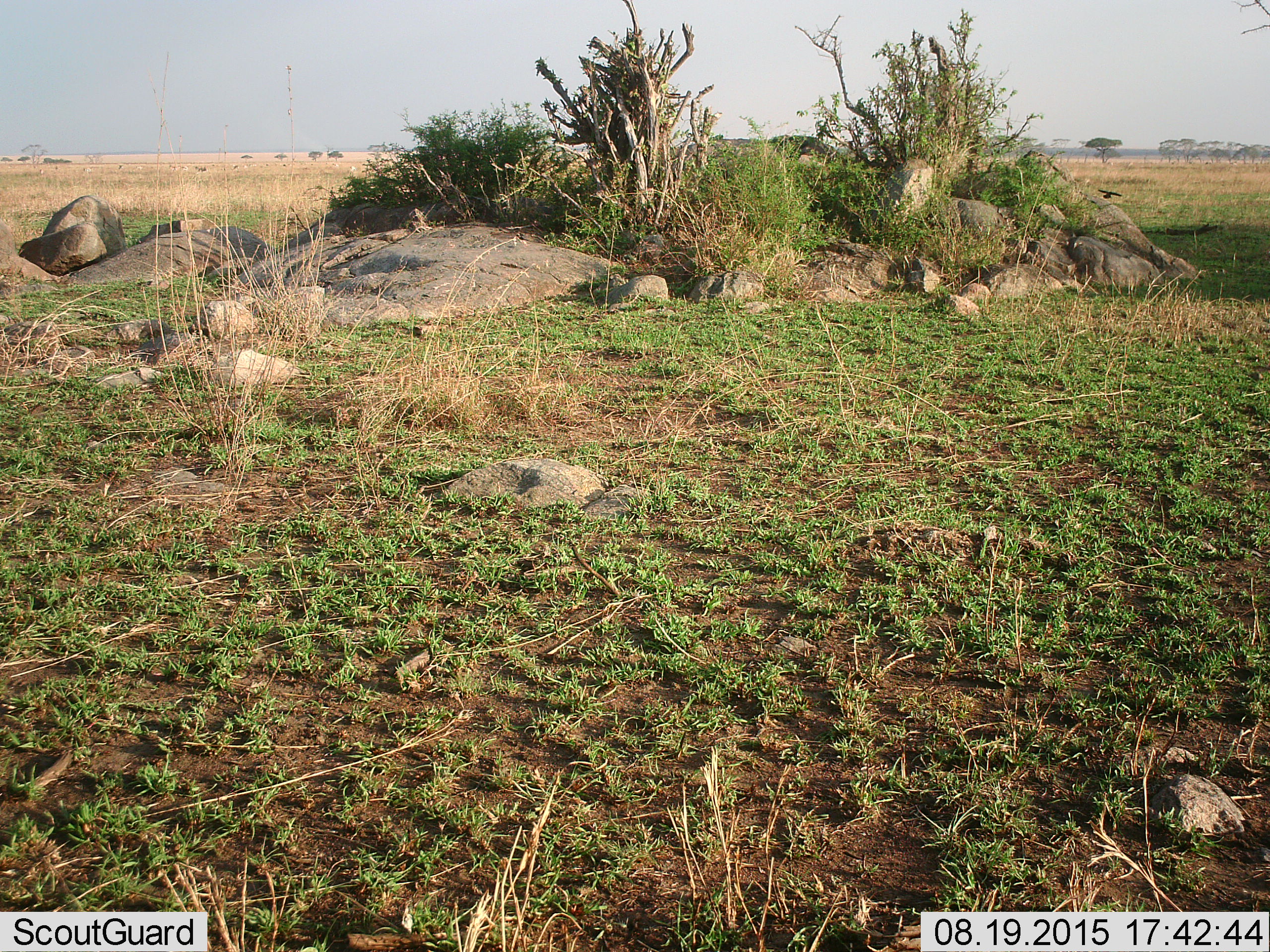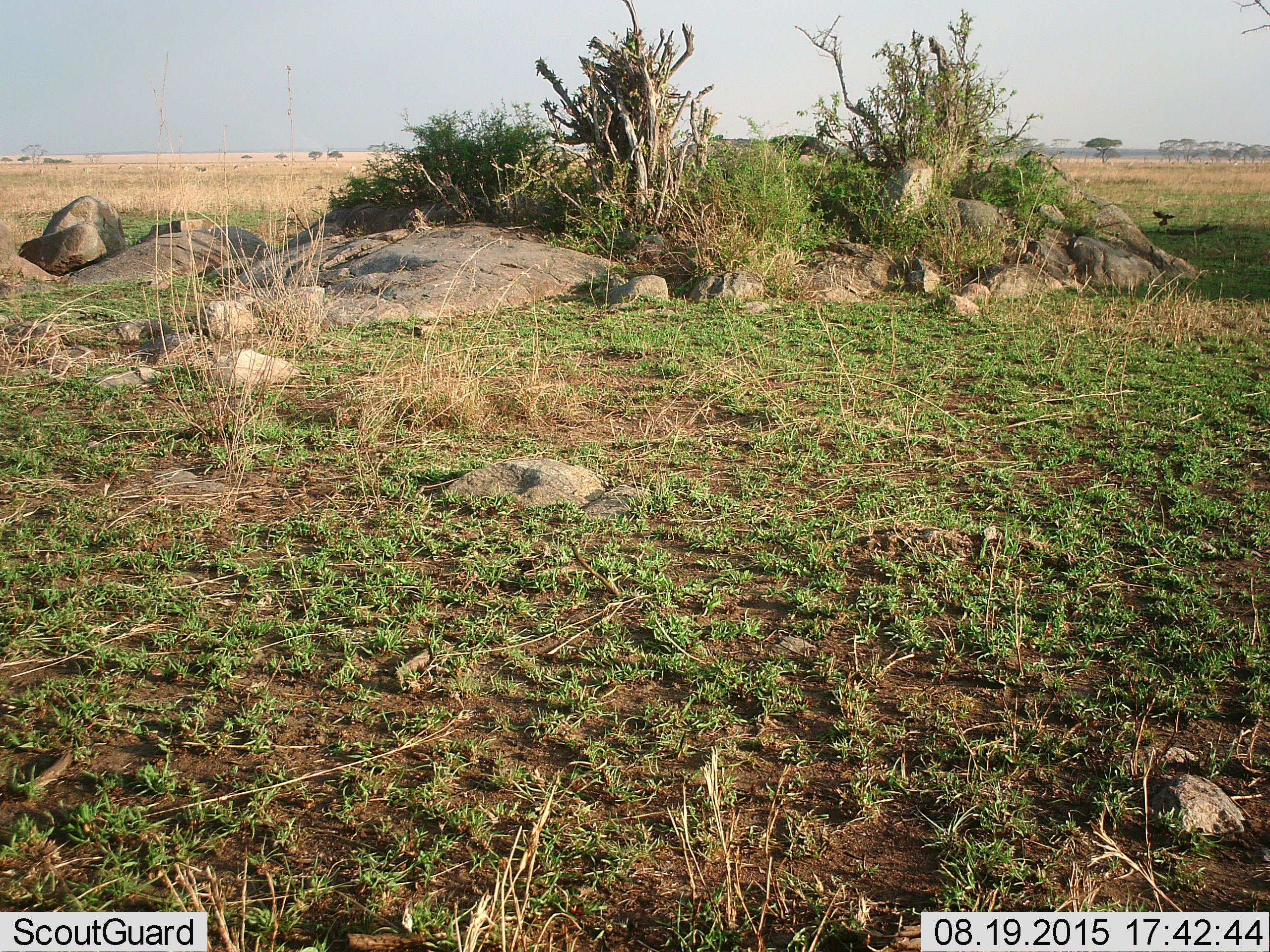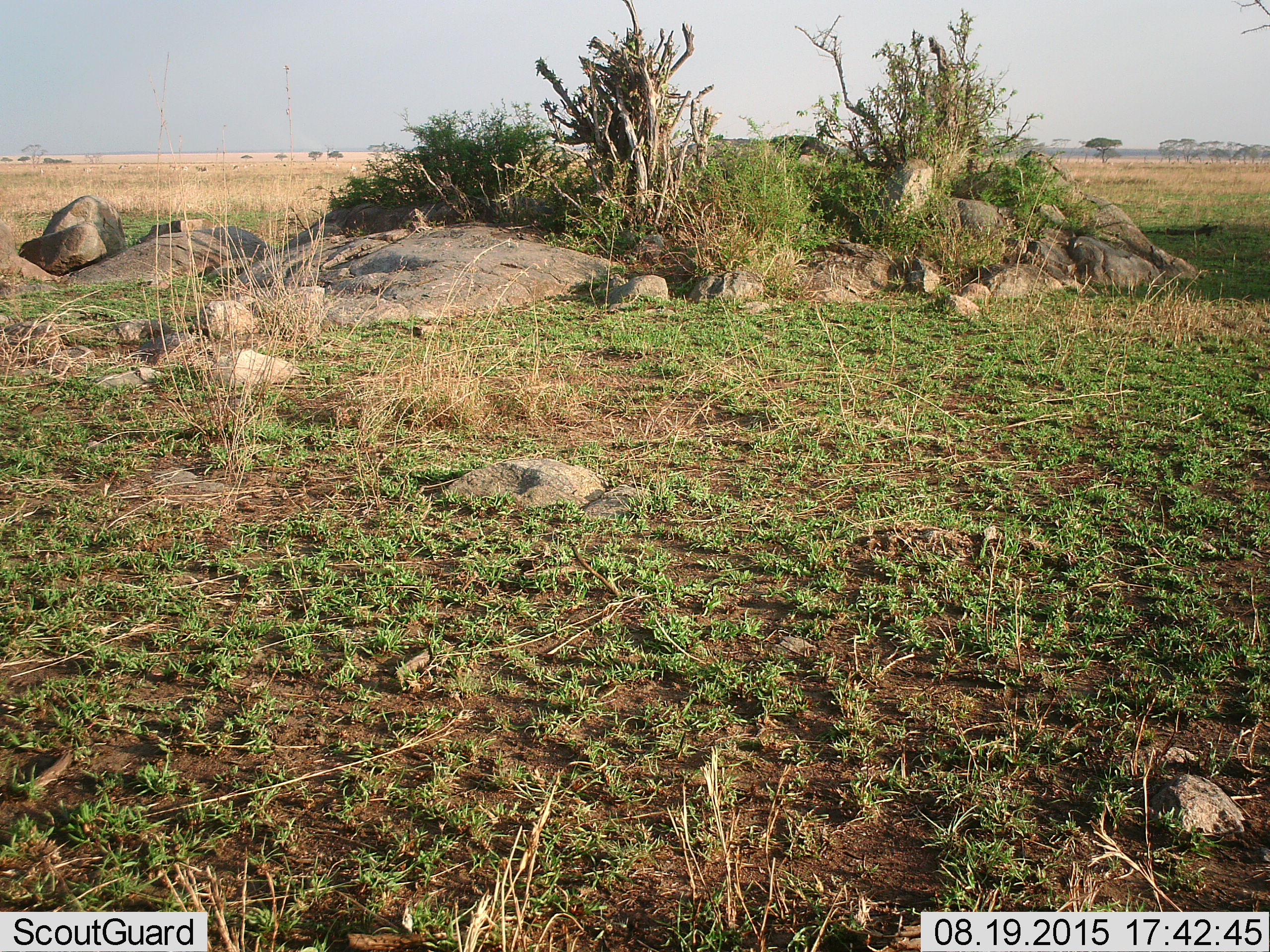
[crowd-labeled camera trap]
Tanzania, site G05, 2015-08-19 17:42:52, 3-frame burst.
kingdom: Animalia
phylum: Chordata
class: Aves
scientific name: Aves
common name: bird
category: otherbird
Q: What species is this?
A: Otherbird (bird) (Aves).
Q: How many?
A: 1.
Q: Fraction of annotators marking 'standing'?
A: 7%.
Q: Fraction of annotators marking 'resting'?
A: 0%.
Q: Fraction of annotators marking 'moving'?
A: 100%.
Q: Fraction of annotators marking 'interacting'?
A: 0%.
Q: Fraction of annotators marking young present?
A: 0%.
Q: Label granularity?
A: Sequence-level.